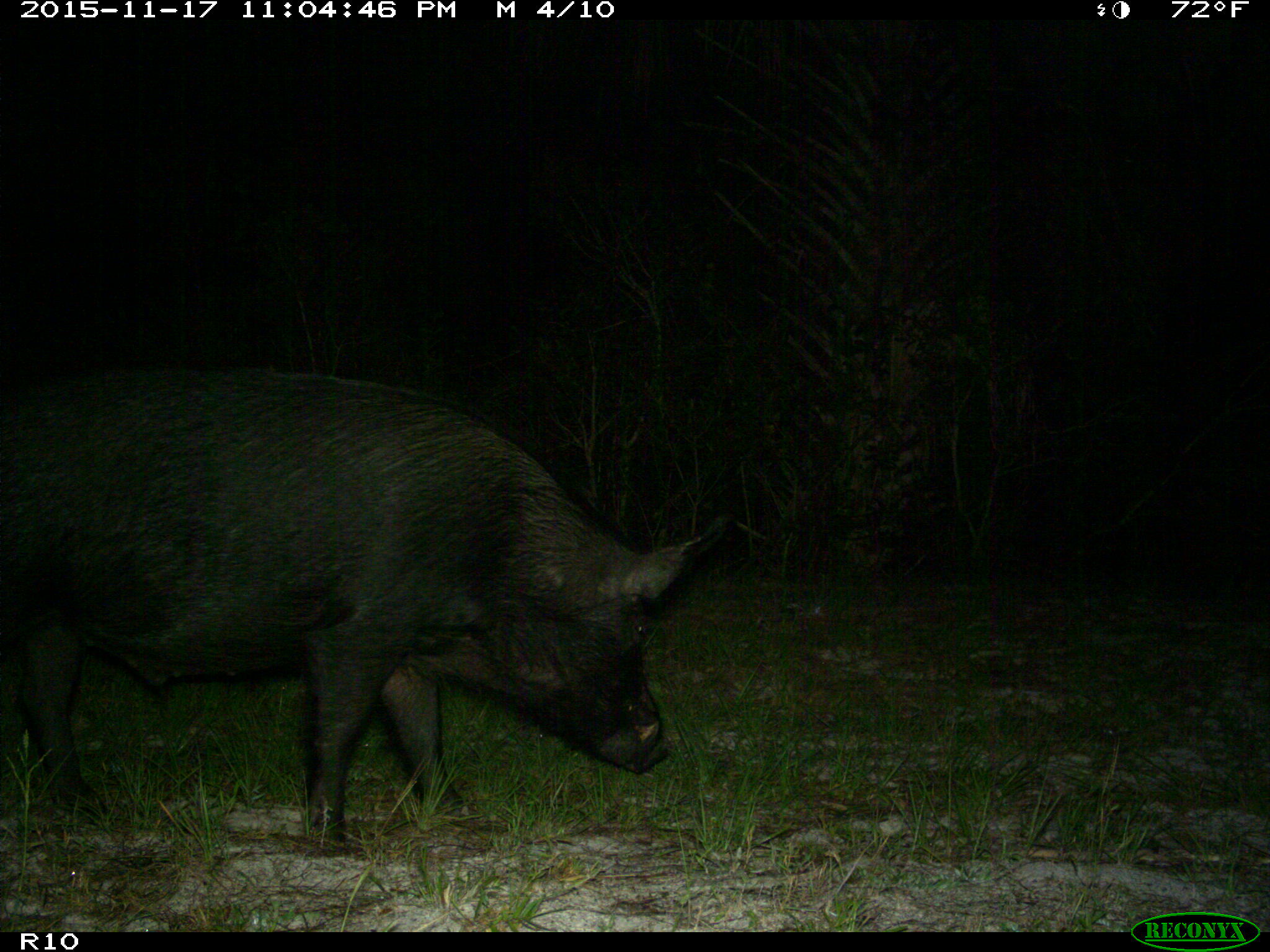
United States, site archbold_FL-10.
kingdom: Animalia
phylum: Chordata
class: Mammalia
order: Artiodactyla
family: Suidae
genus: Sus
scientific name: Sus scrofa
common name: wild boar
Sus scrofa (wild boar).